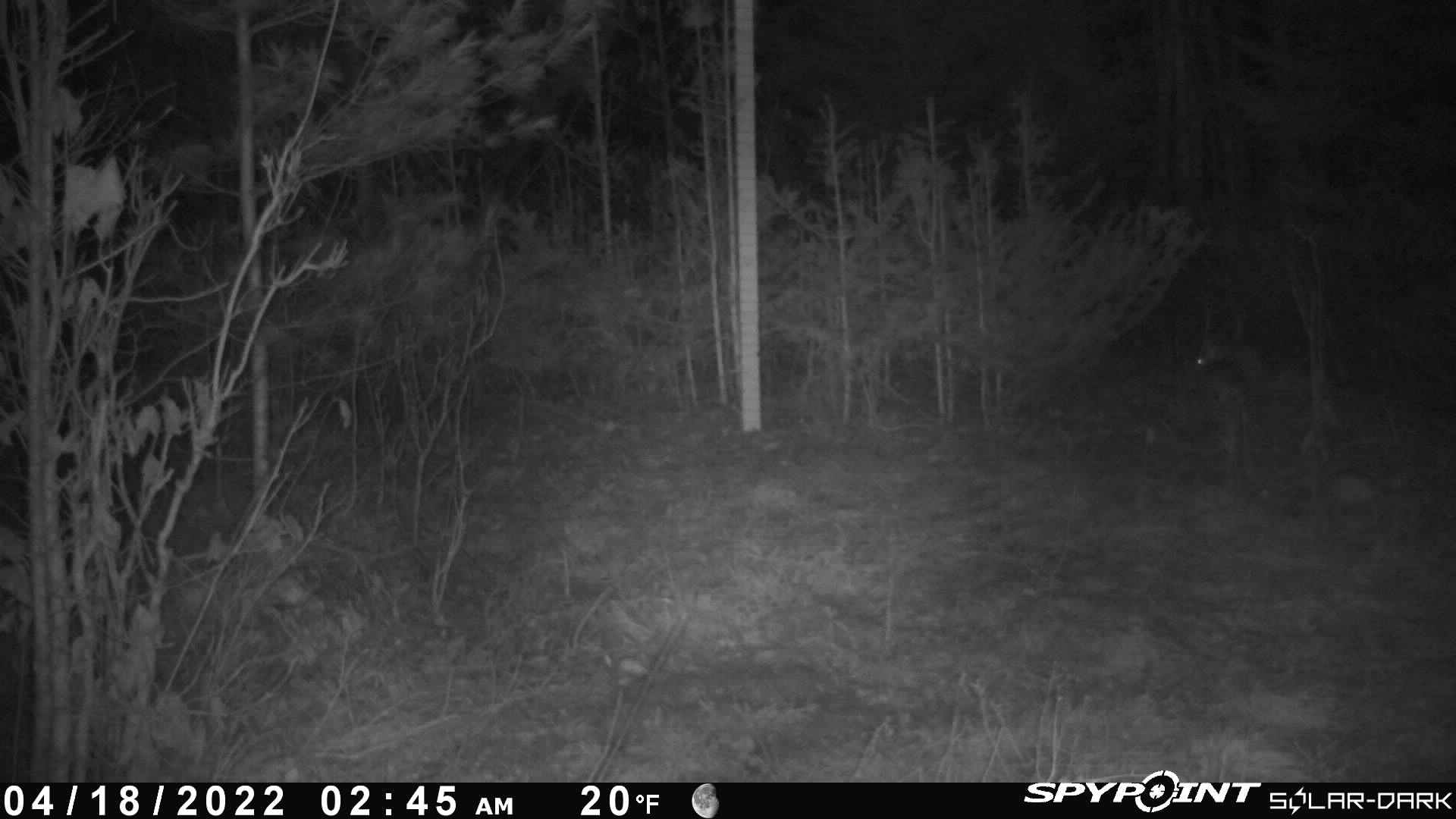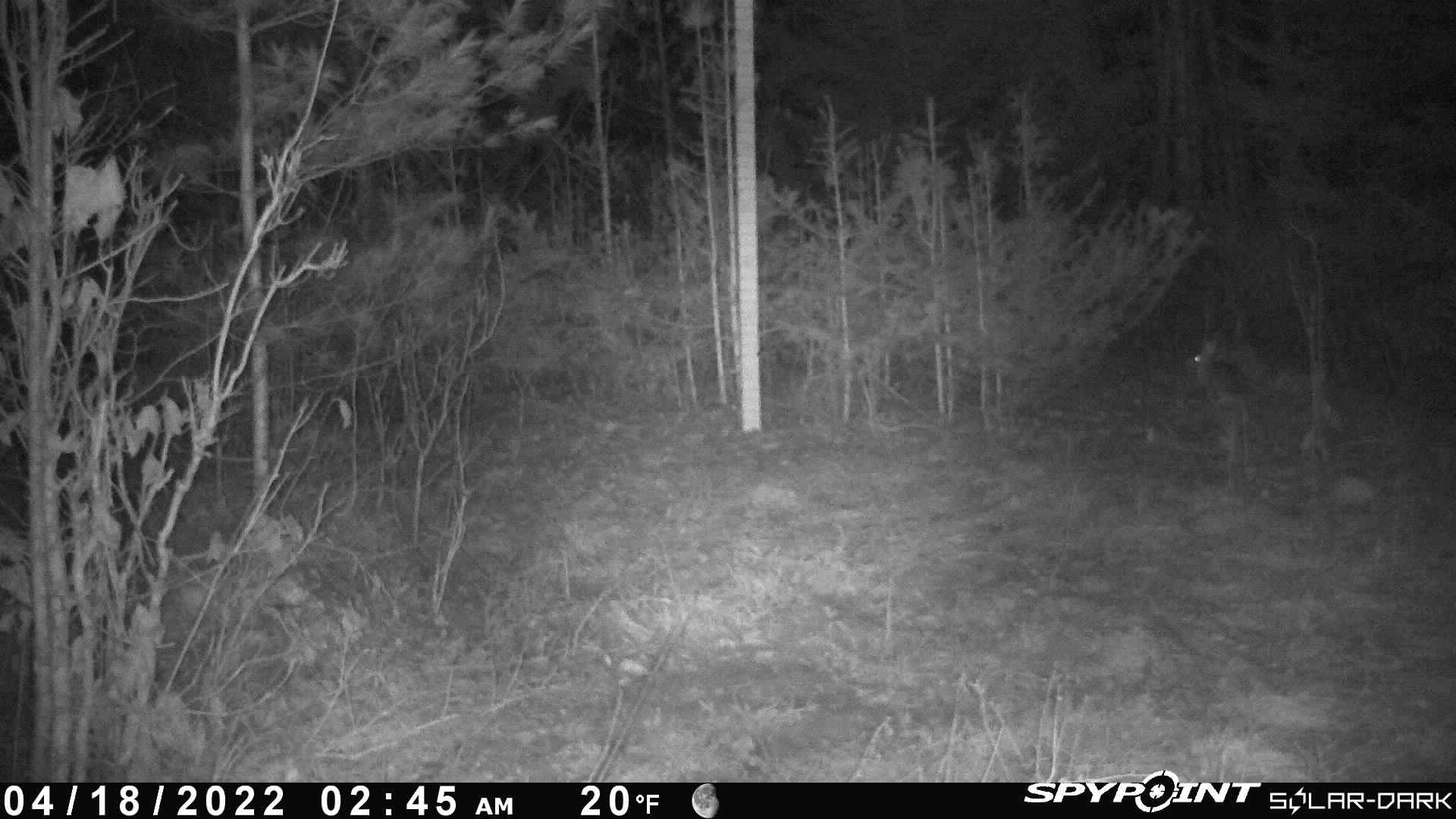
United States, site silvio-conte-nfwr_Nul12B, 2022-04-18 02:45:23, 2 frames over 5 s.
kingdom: Animalia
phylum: Chordata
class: Mammalia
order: Lagomorpha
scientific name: Lagomorpha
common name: rabbit or hare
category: rabbit or hare sp.